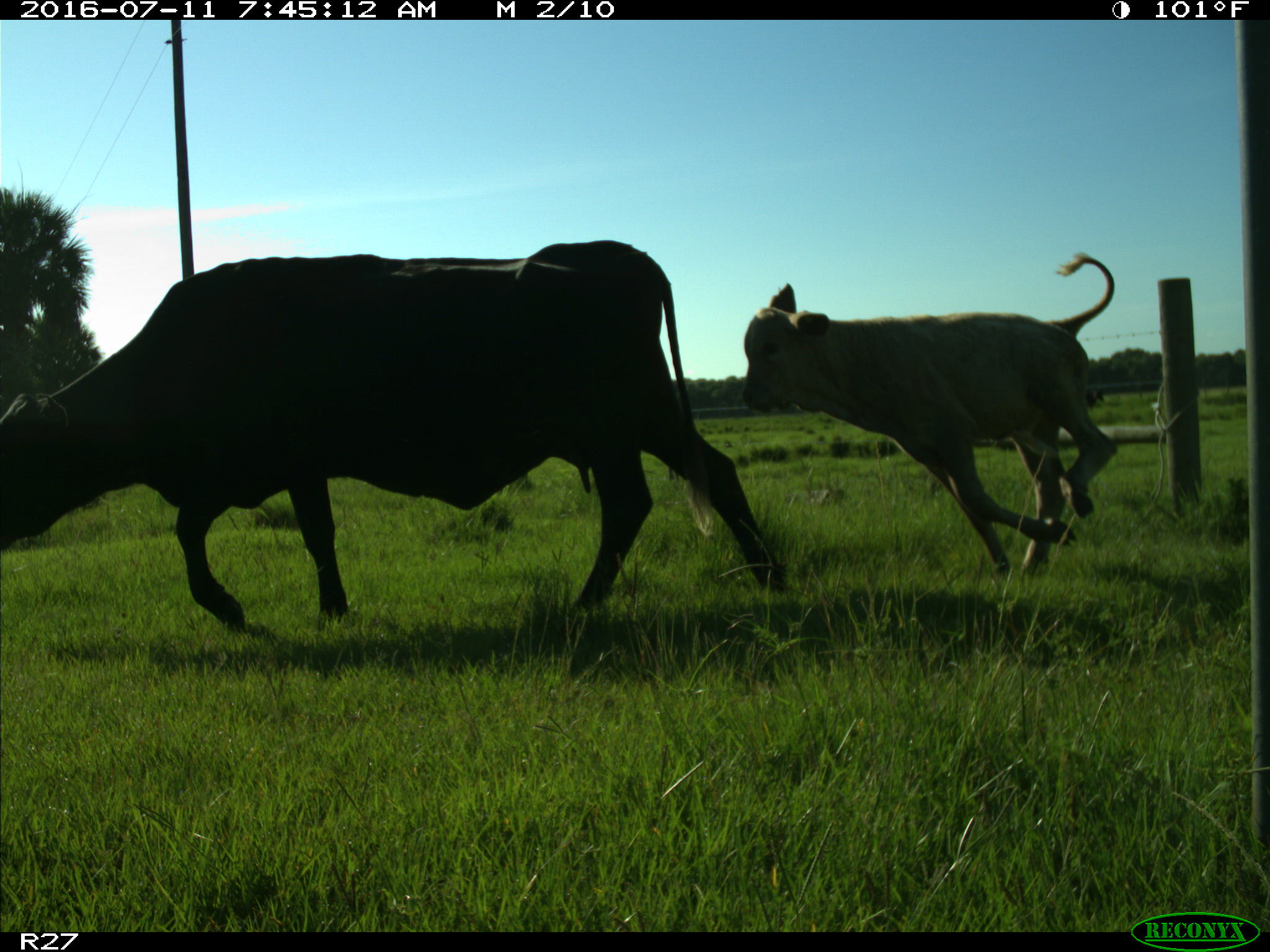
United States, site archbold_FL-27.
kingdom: Animalia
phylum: Chordata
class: Mammalia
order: Artiodactyla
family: Bovidae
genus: Bos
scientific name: Bos taurus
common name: domestic cow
Bos taurus (domestic cow).